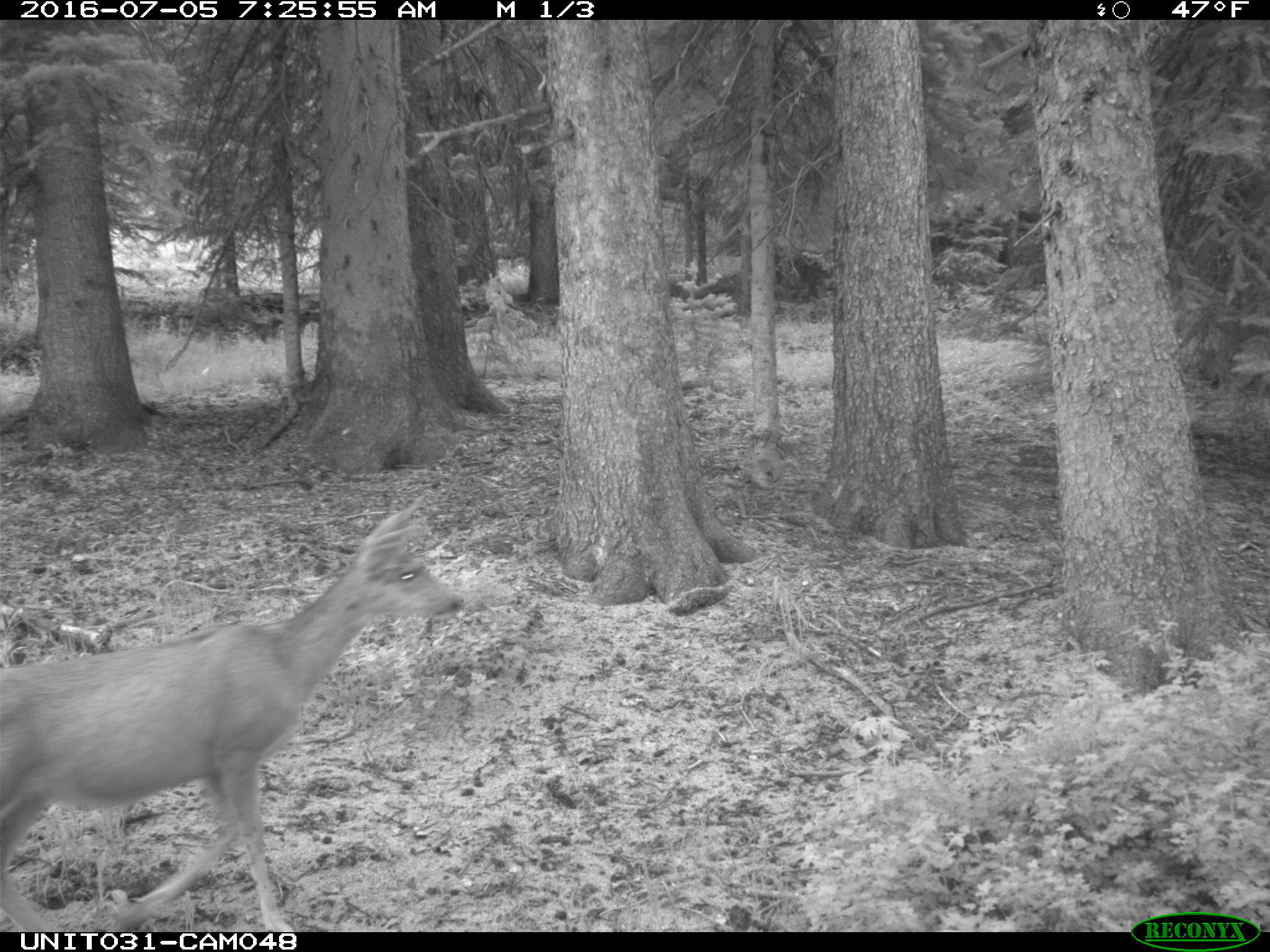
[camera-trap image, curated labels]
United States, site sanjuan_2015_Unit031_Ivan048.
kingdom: Animalia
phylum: Chordata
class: Mammalia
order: Artiodactyla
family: Cervidae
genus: Odocoileus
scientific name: Odocoileus hemionus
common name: mule deer